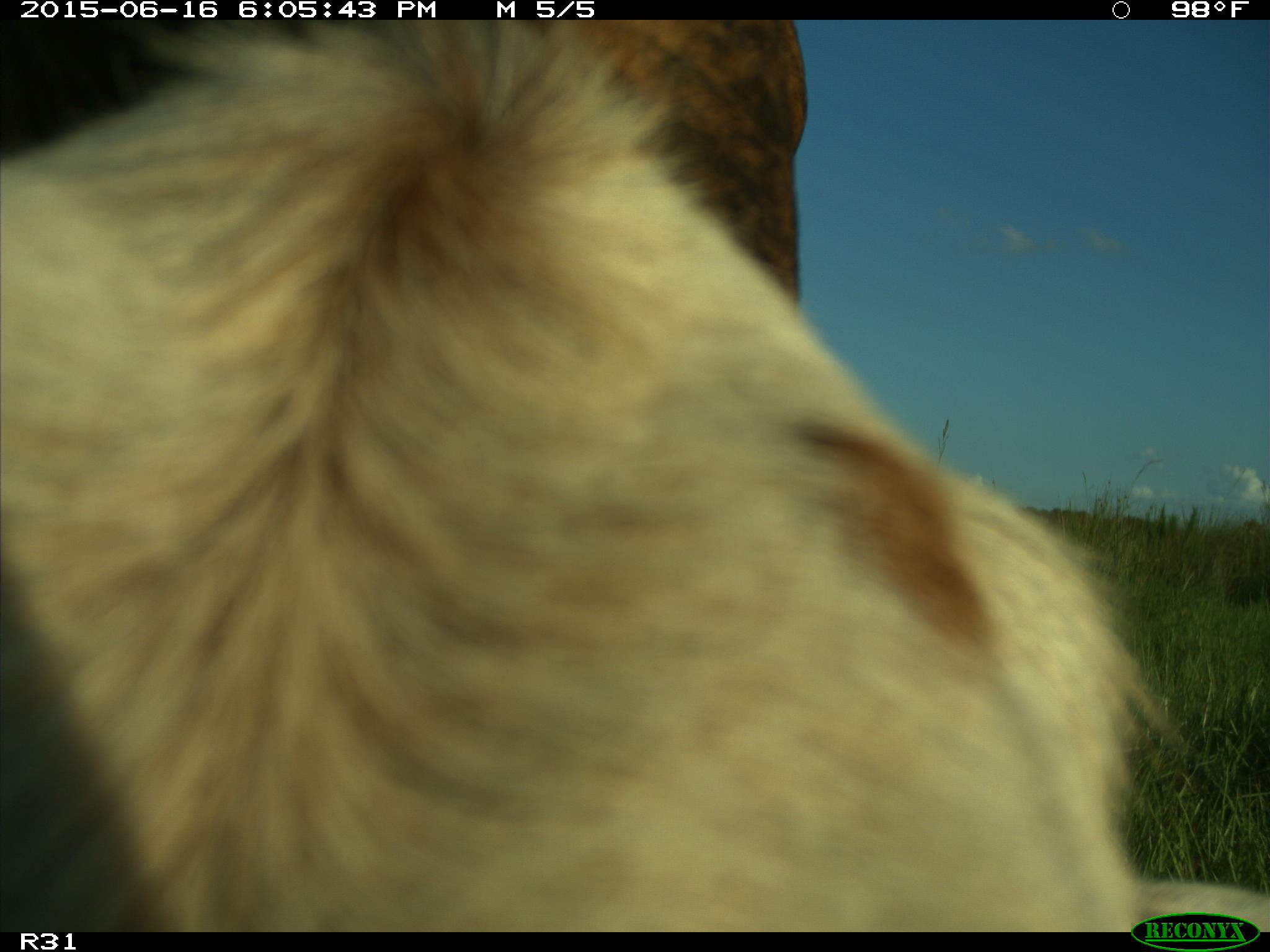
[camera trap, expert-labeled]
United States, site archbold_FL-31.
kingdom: Animalia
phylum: Chordata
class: Mammalia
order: Artiodactyla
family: Bovidae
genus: Bos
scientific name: Bos taurus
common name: domestic cow